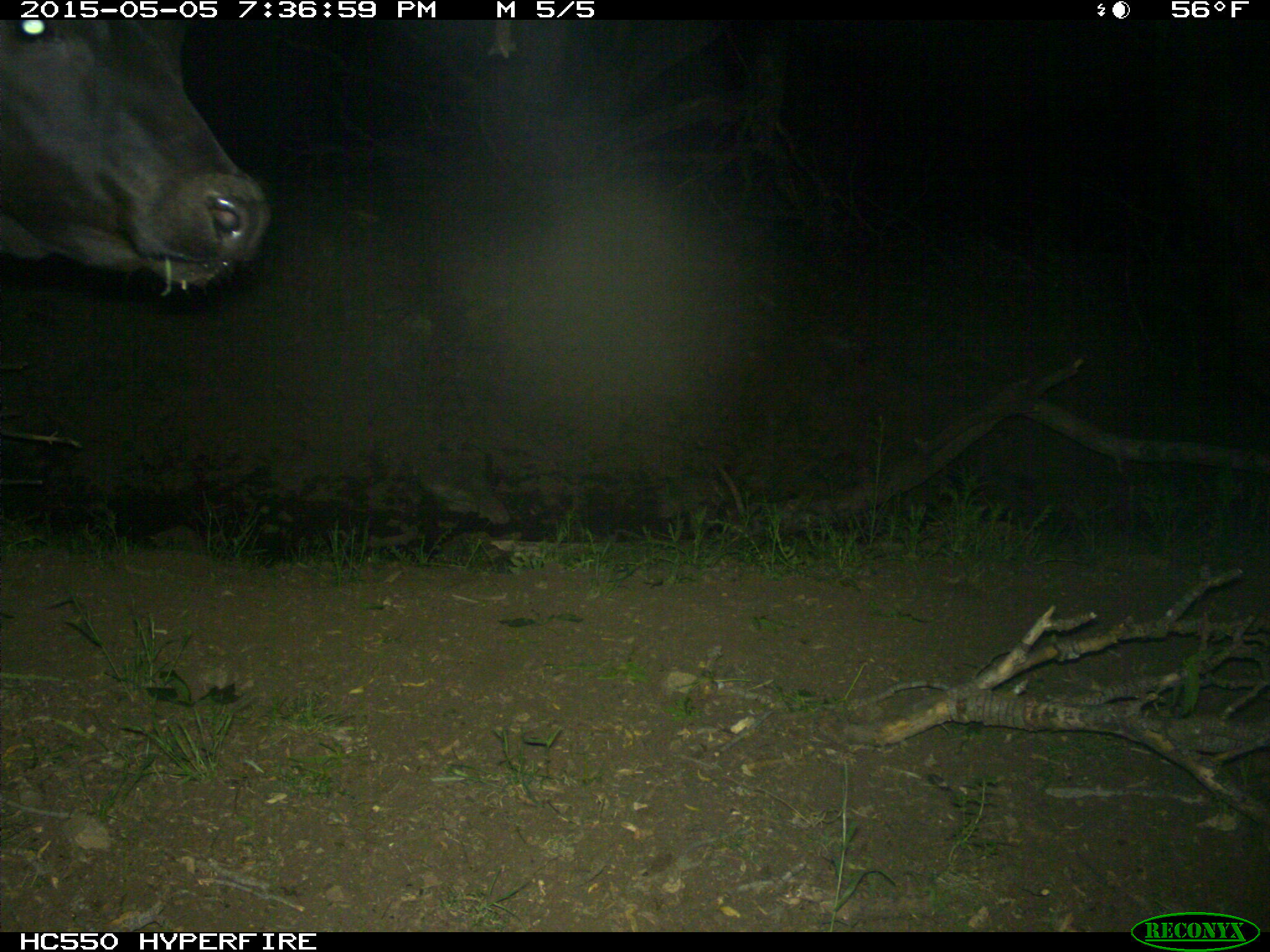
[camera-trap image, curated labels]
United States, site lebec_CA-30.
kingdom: Animalia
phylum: Chordata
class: Mammalia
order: Artiodactyla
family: Bovidae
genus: Bos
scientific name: Bos taurus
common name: domestic cow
Bos taurus (domestic cow).